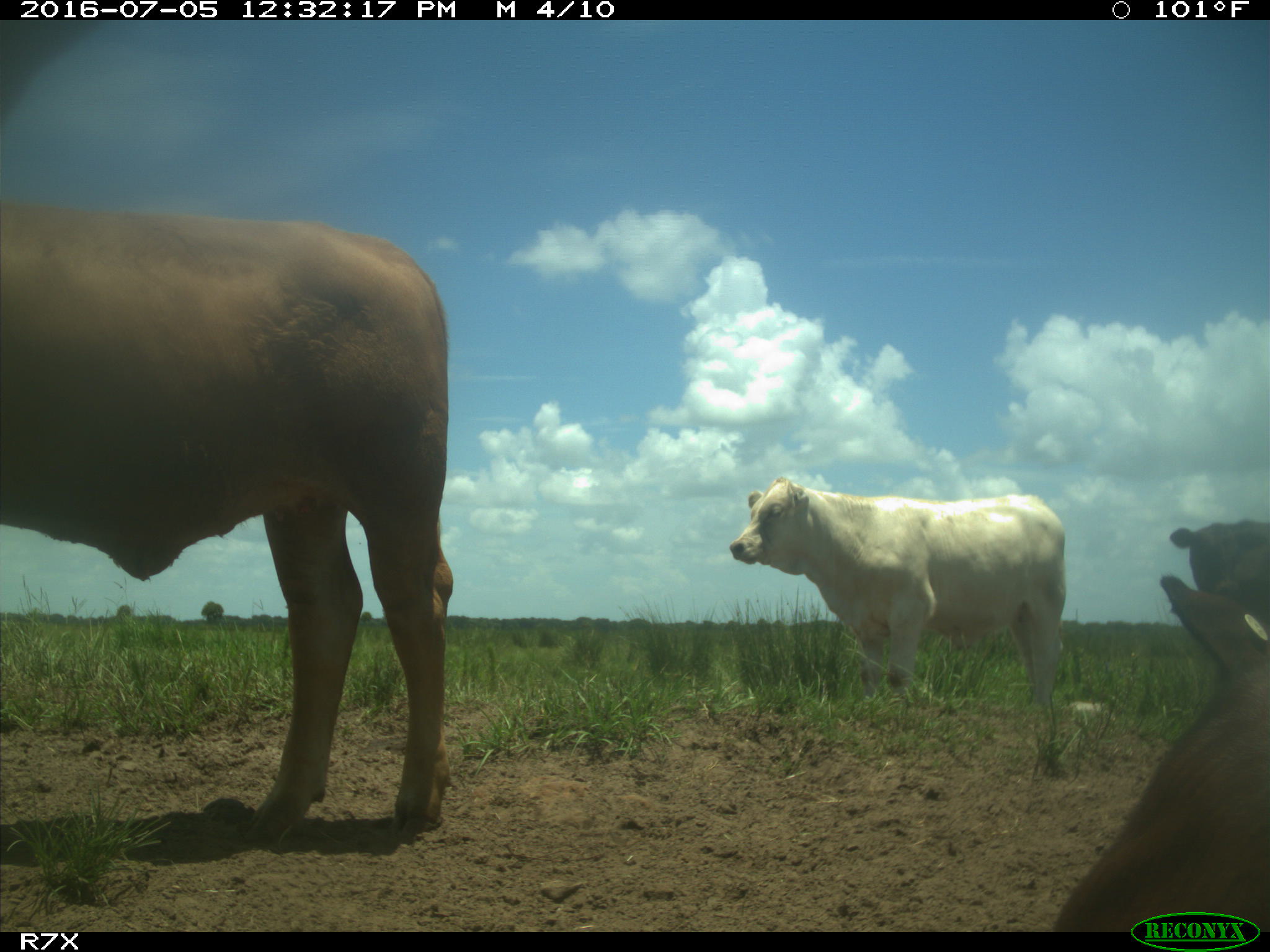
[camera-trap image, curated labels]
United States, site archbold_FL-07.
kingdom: Animalia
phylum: Chordata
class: Mammalia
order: Artiodactyla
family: Bovidae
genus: Bos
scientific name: Bos taurus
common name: domestic cow